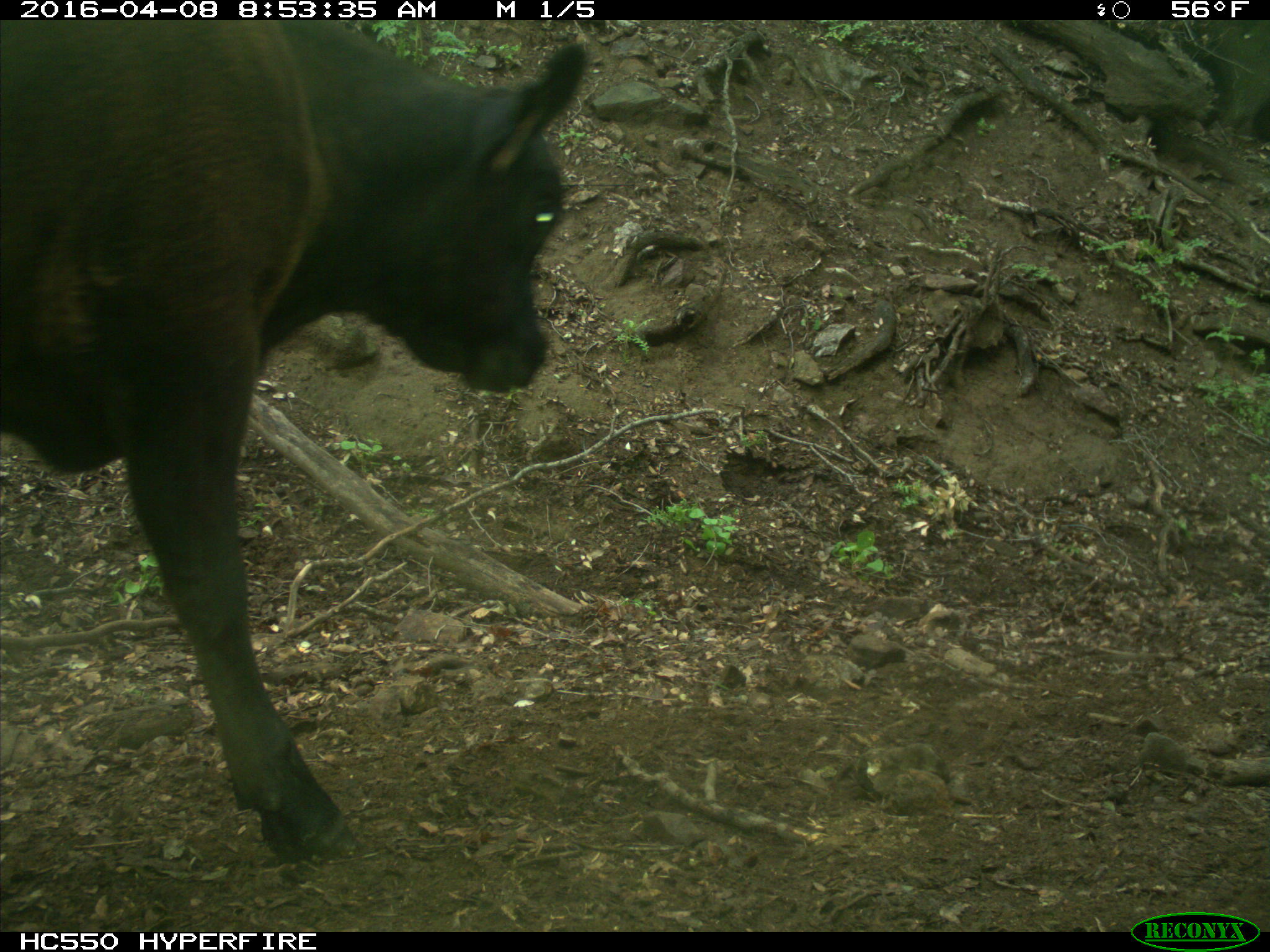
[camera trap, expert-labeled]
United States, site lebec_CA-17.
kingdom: Animalia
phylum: Chordata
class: Mammalia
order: Artiodactyla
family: Bovidae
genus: Bos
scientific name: Bos taurus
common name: domestic cow